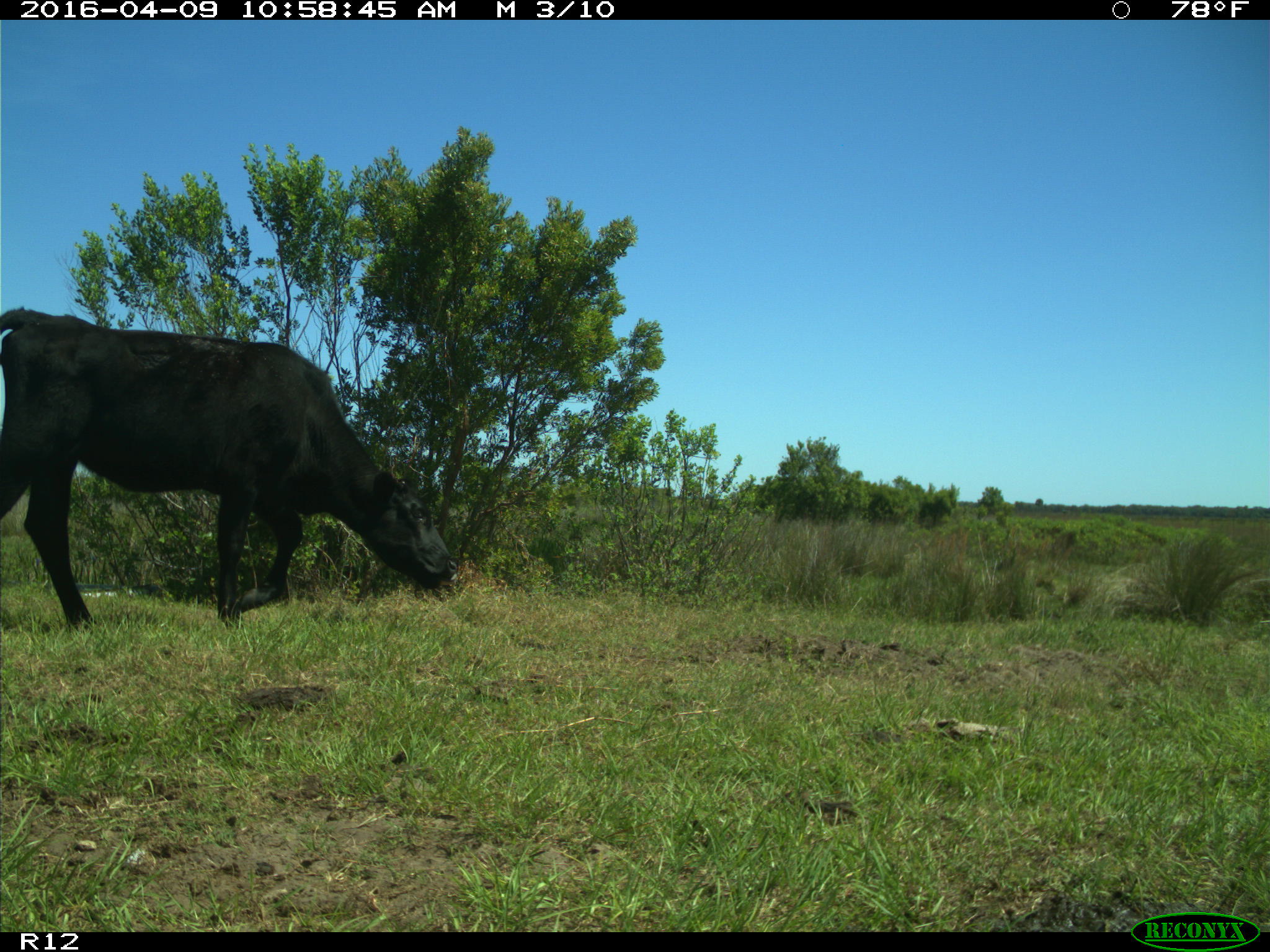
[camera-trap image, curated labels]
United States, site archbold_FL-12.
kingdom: Animalia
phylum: Chordata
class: Mammalia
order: Artiodactyla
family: Bovidae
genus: Bos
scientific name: Bos taurus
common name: domestic cow